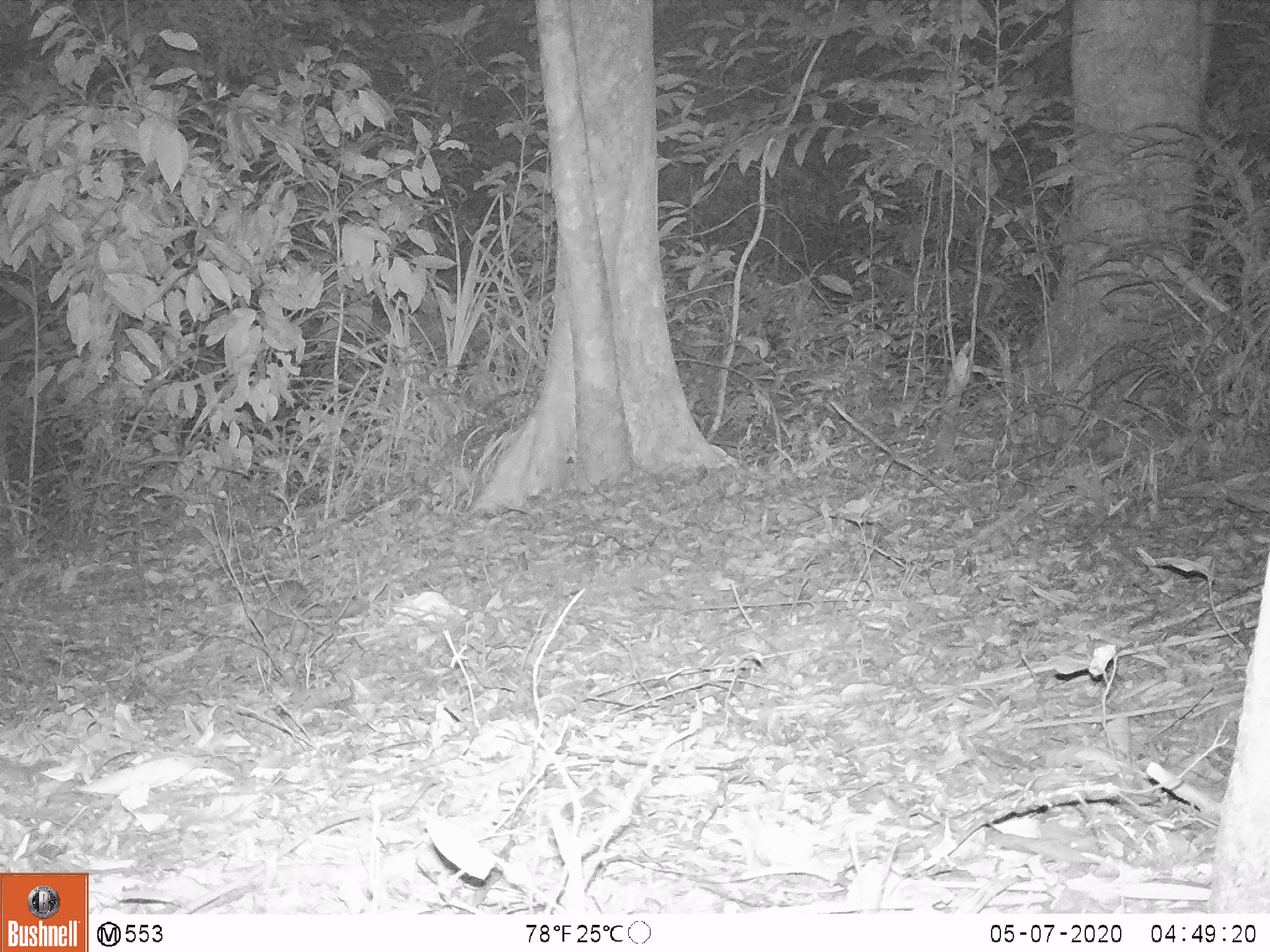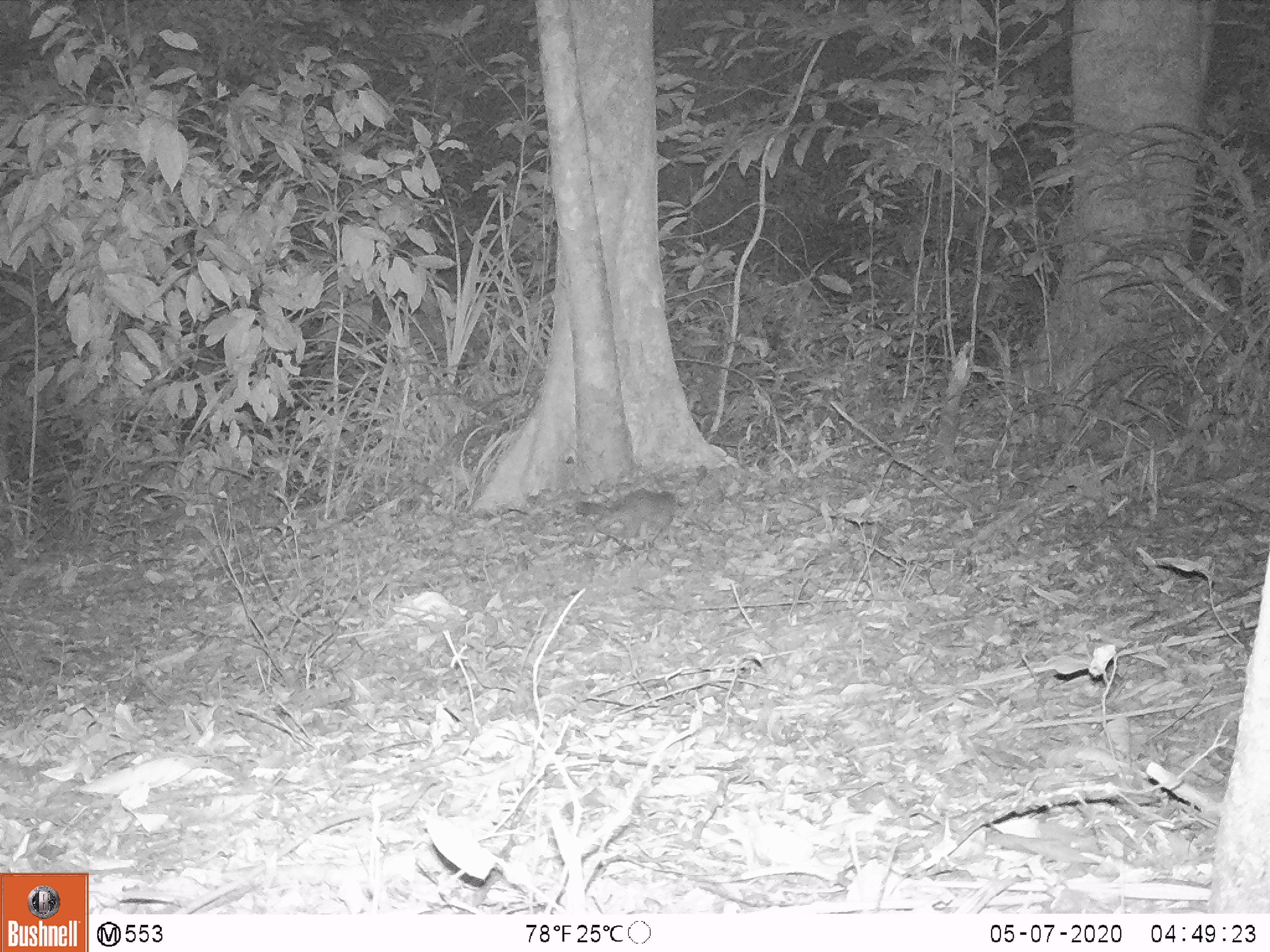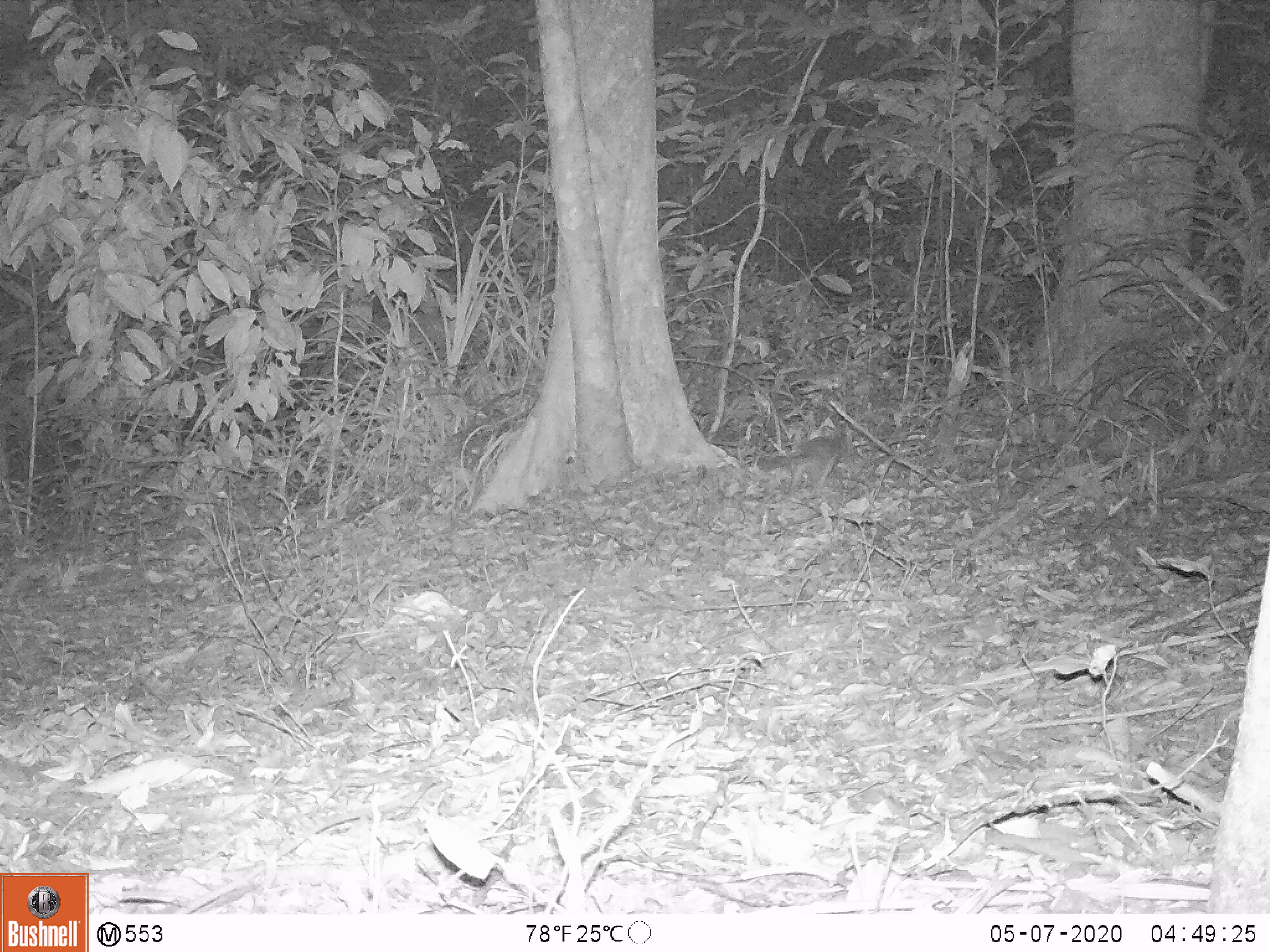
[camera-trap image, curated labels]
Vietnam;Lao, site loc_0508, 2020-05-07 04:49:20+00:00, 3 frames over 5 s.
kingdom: Animalia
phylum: Chordata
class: Mammalia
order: Carnivora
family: Mustelidae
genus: Melogale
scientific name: Melogale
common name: ferret badger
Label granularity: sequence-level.